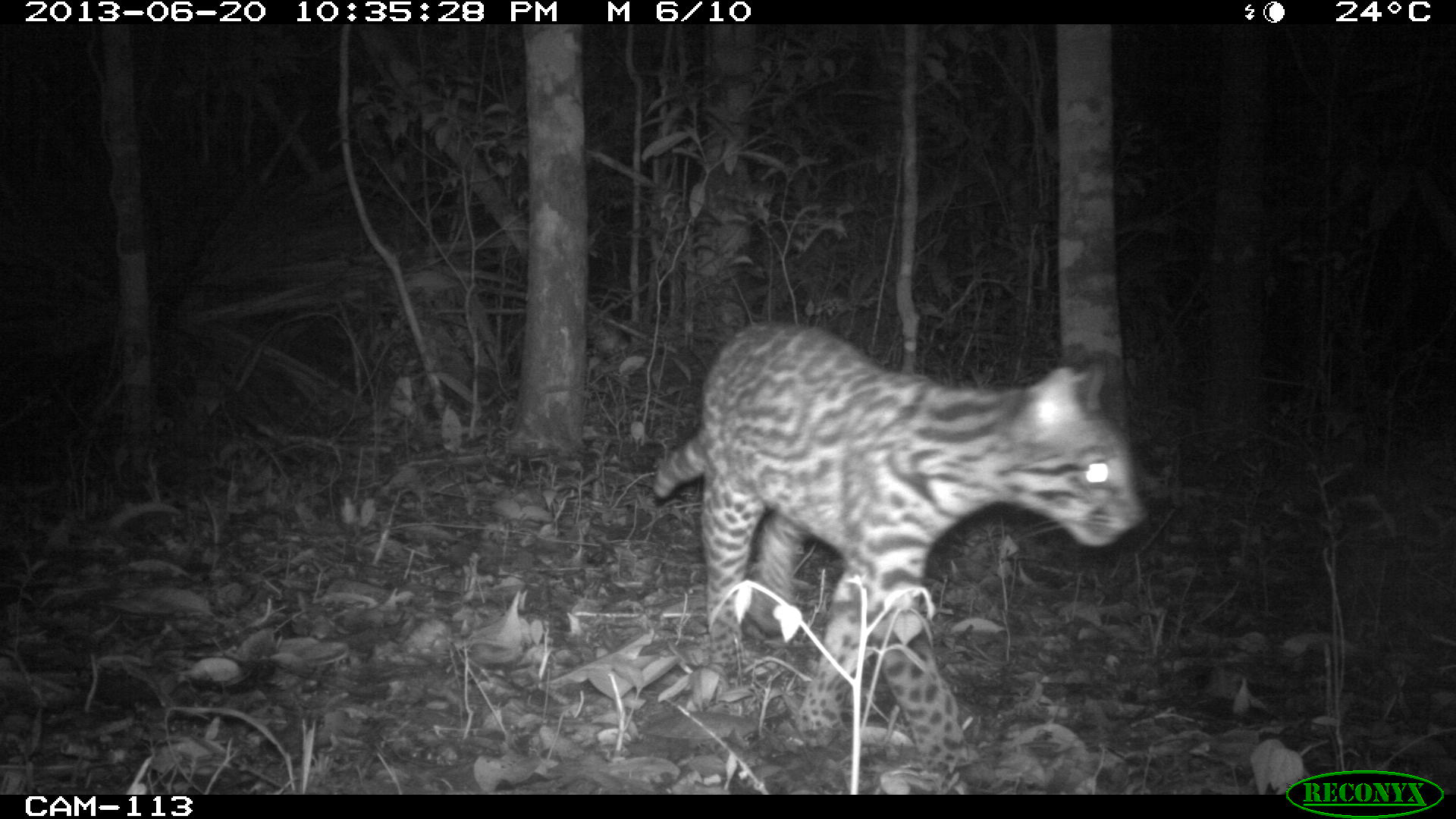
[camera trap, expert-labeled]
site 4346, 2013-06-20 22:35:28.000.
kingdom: Animalia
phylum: Chordata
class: Mammalia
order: Carnivora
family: Felidae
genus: Leopardus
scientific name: Leopardus pardalis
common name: ocelot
Leopardus pardalis (ocelot), count 1.